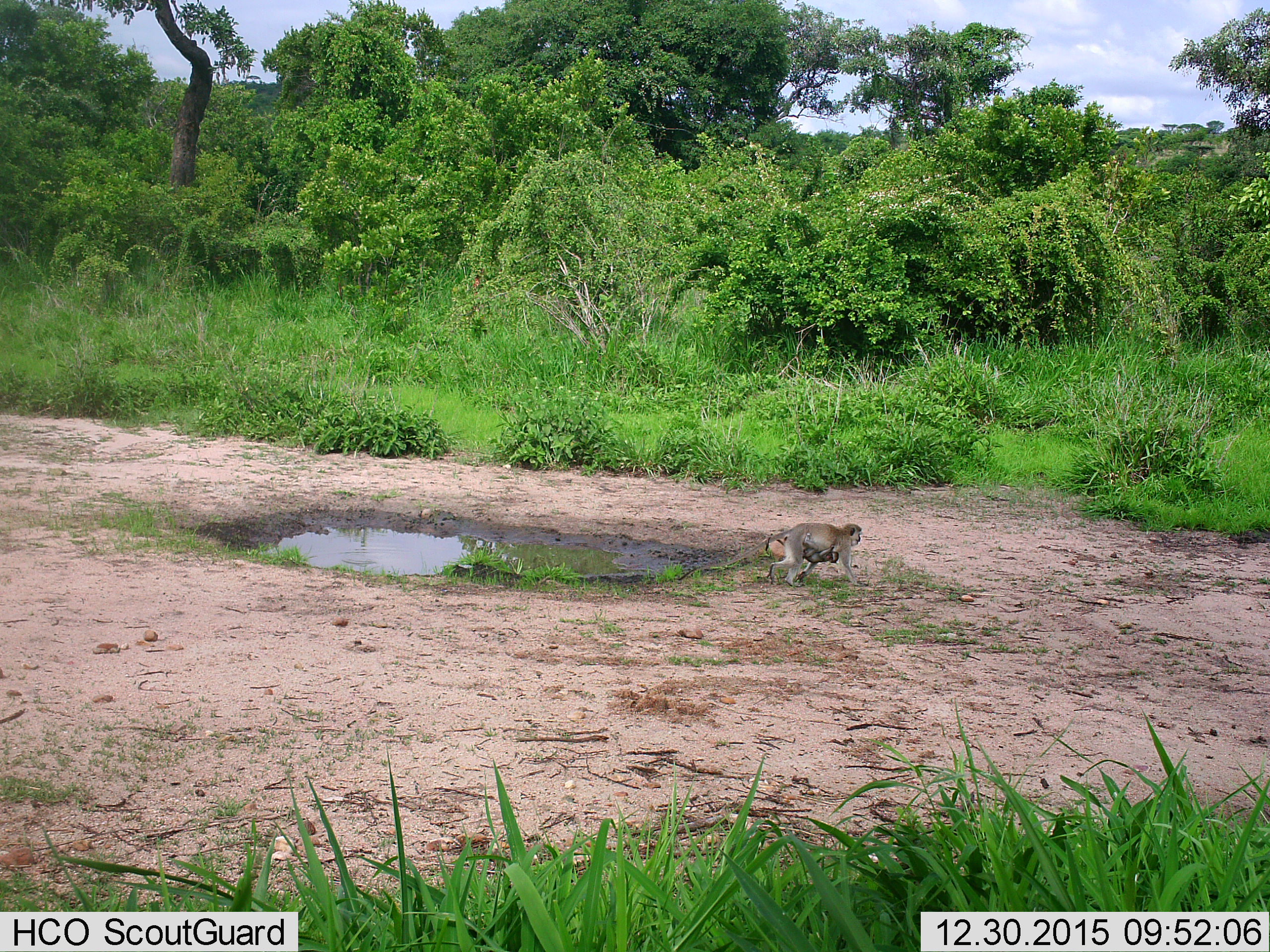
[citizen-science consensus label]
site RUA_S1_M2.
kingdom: Animalia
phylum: Chordata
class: Mammalia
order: Primates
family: Cercopithecidae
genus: Chlorocebus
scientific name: Chlorocebus pygerythrus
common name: vervet monkey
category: monkeyvervet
Monkeyvervet (vervet monkey) (Chlorocebus pygerythrus), count 2. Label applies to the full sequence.